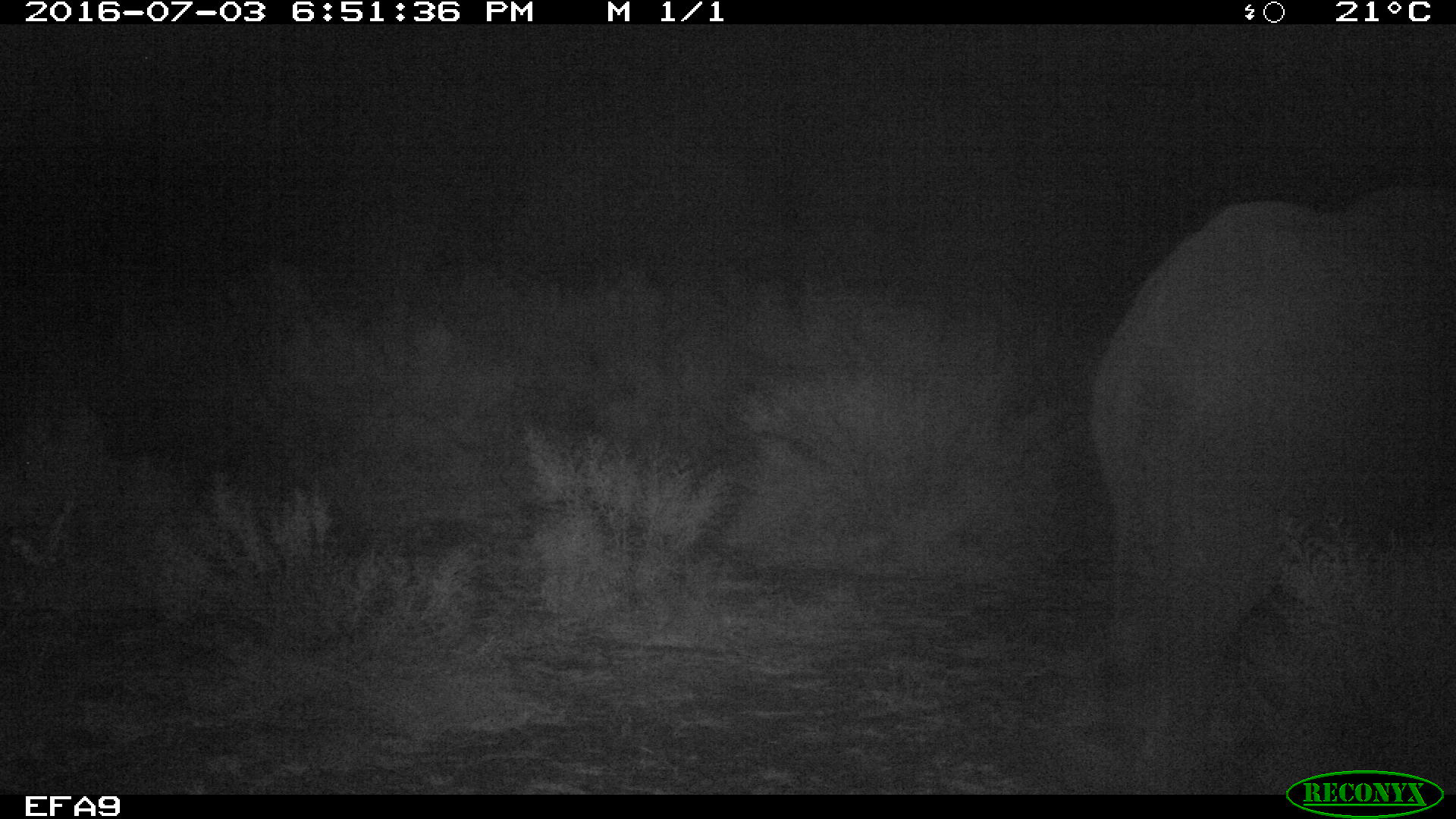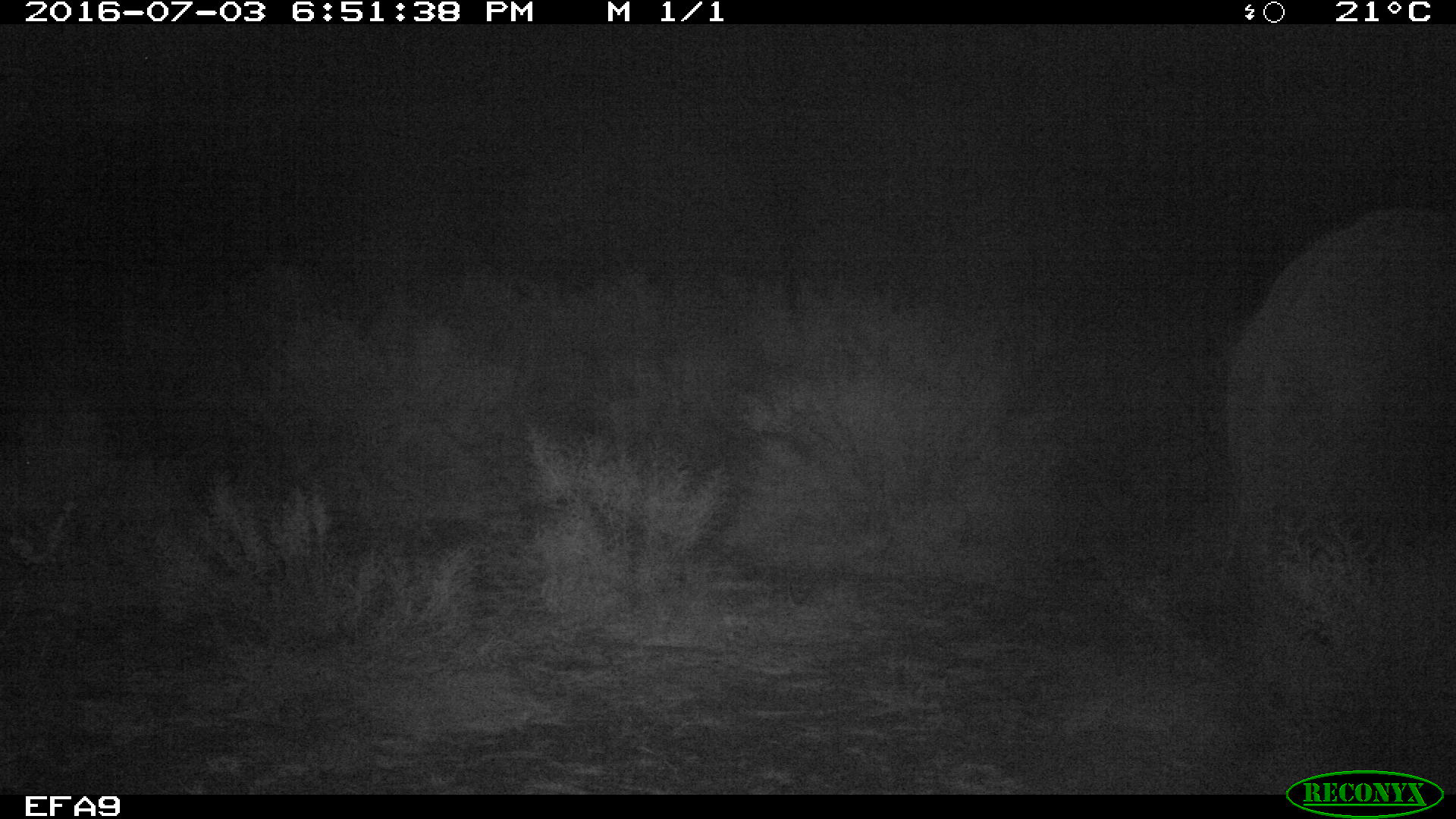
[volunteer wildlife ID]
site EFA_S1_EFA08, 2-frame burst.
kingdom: Animalia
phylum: Chordata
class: Mammalia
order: Proboscidea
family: Elephantidae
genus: Loxodonta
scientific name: Loxodonta africana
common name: african bush elephant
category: elephant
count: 1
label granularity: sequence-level